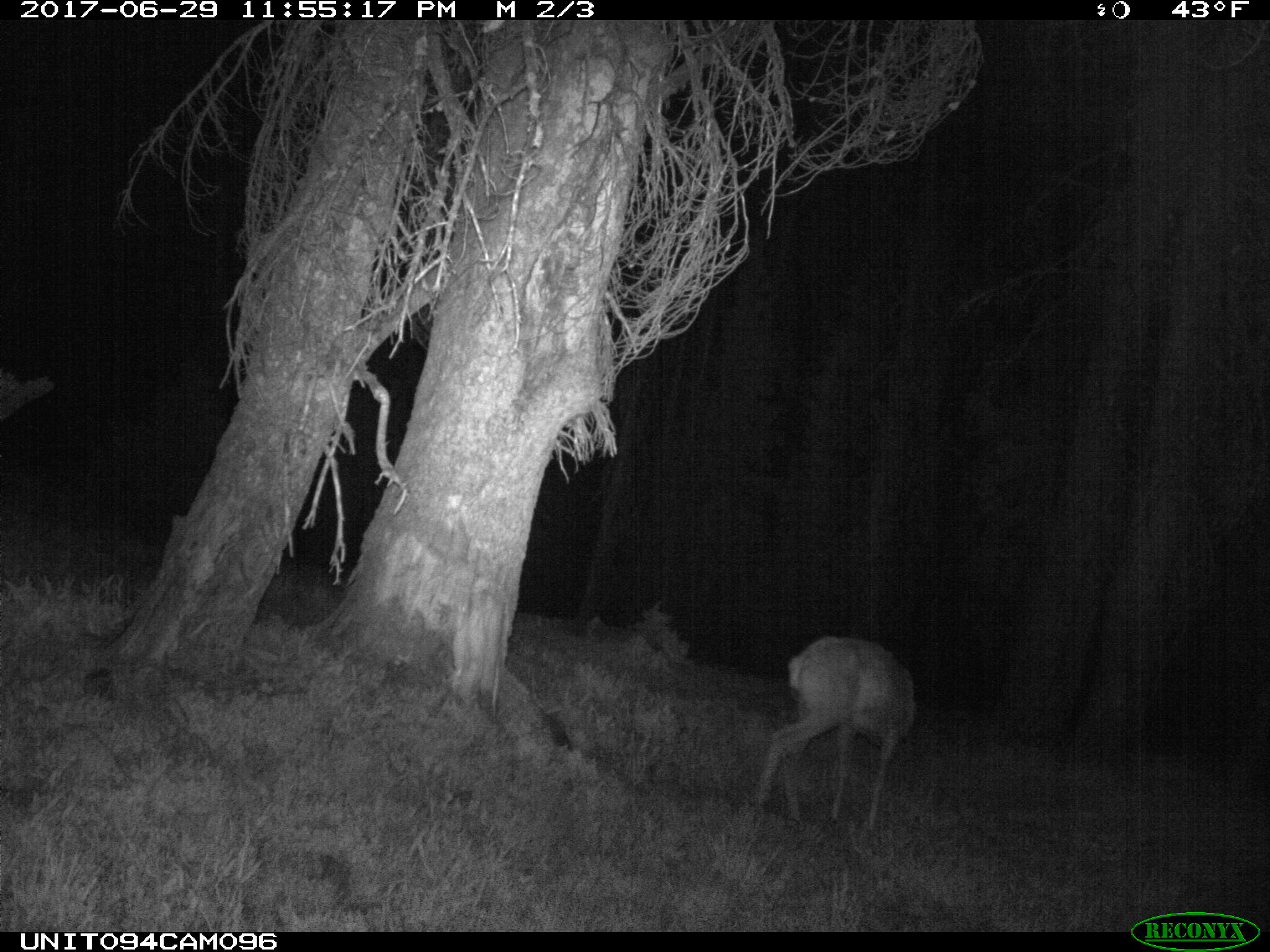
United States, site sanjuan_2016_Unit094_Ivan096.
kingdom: Animalia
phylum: Chordata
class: Mammalia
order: Artiodactyla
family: Cervidae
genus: Odocoileus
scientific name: Odocoileus hemionus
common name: mule deer